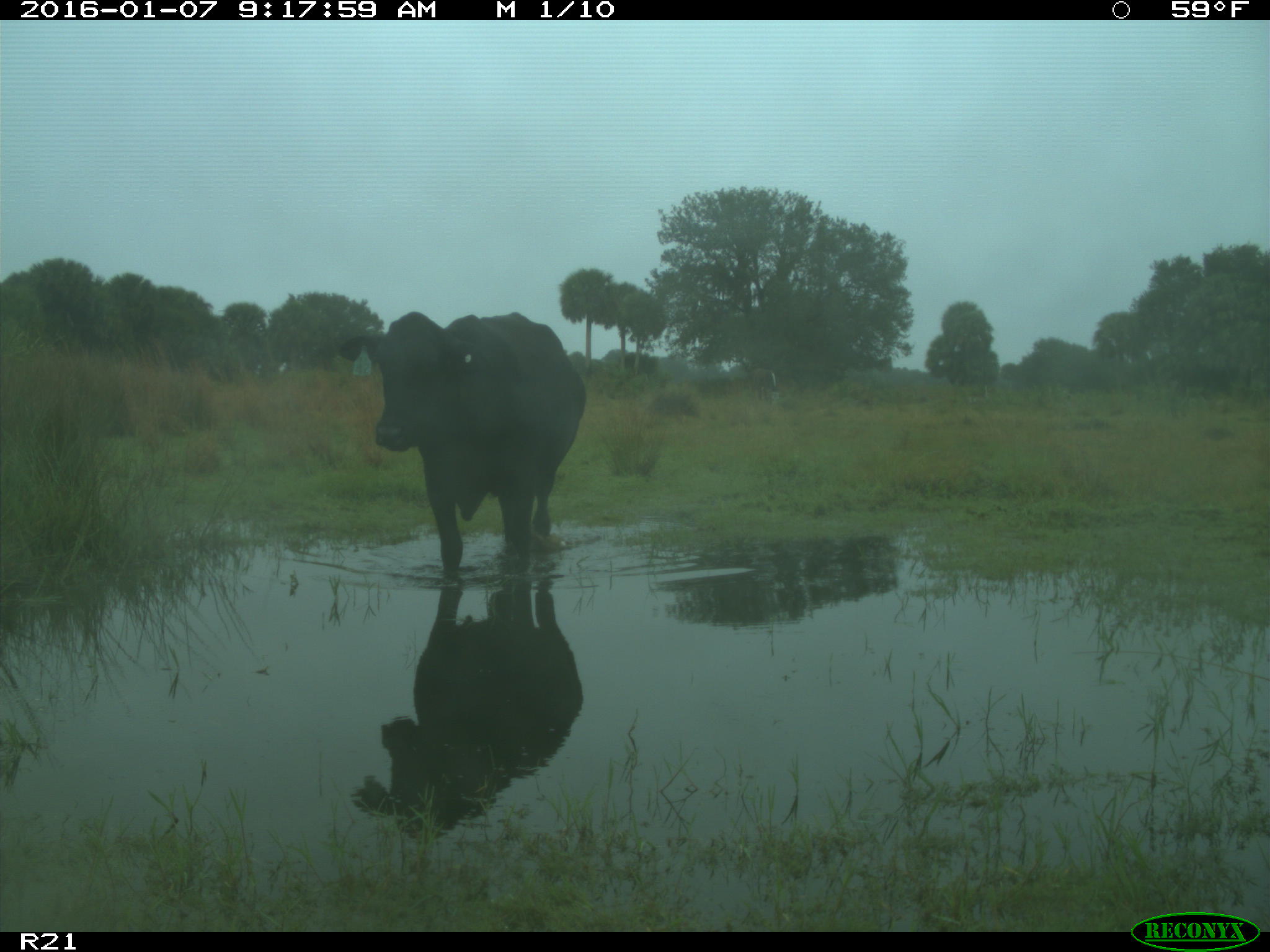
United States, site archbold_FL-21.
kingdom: Animalia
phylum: Chordata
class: Mammalia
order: Artiodactyla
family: Bovidae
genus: Bos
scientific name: Bos taurus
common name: domestic cow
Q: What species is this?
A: Bos taurus (domestic cow).